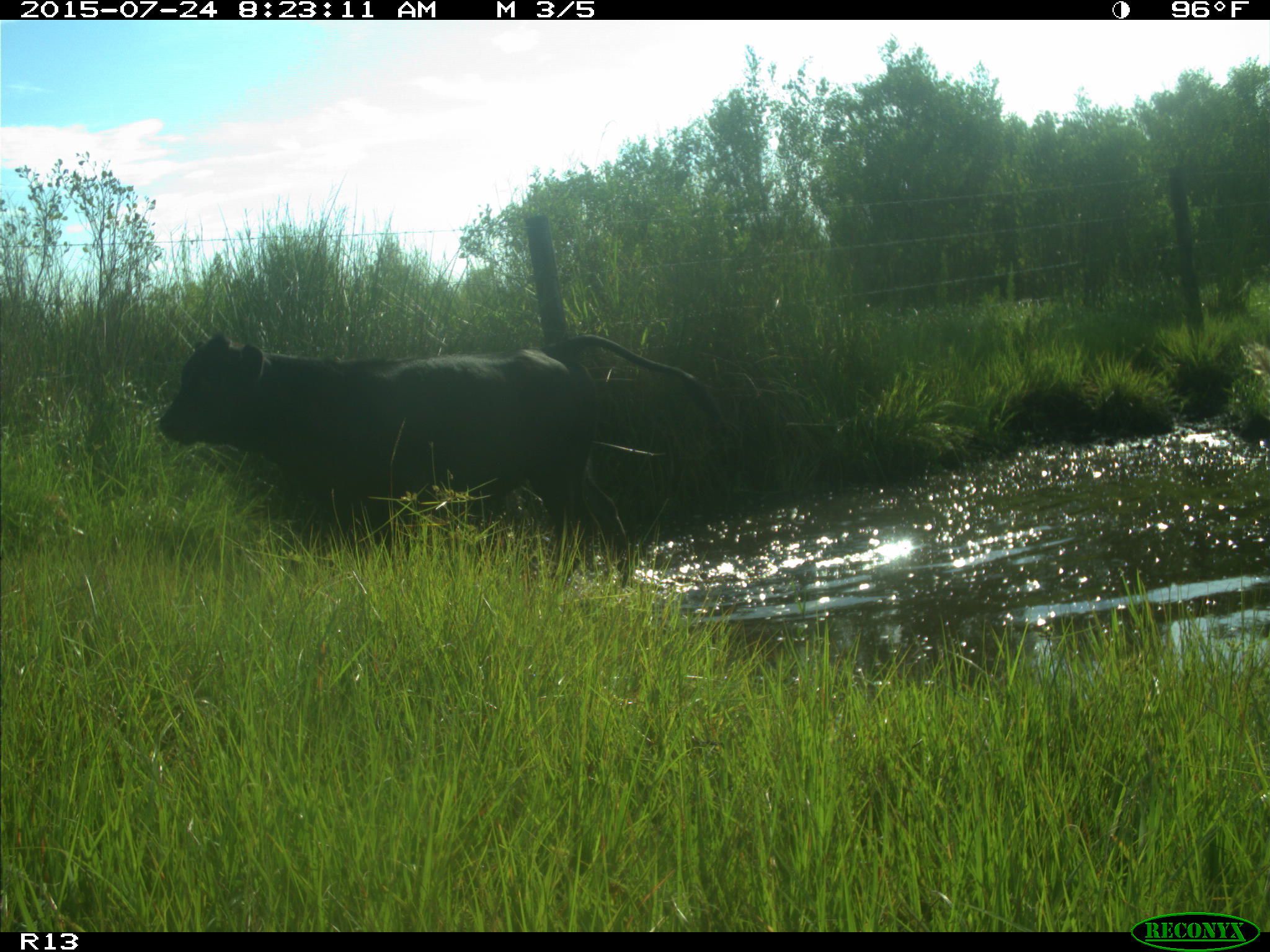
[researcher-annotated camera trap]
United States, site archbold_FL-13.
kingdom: Animalia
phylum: Chordata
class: Mammalia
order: Artiodactyla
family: Bovidae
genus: Bos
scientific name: Bos taurus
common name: domestic cow